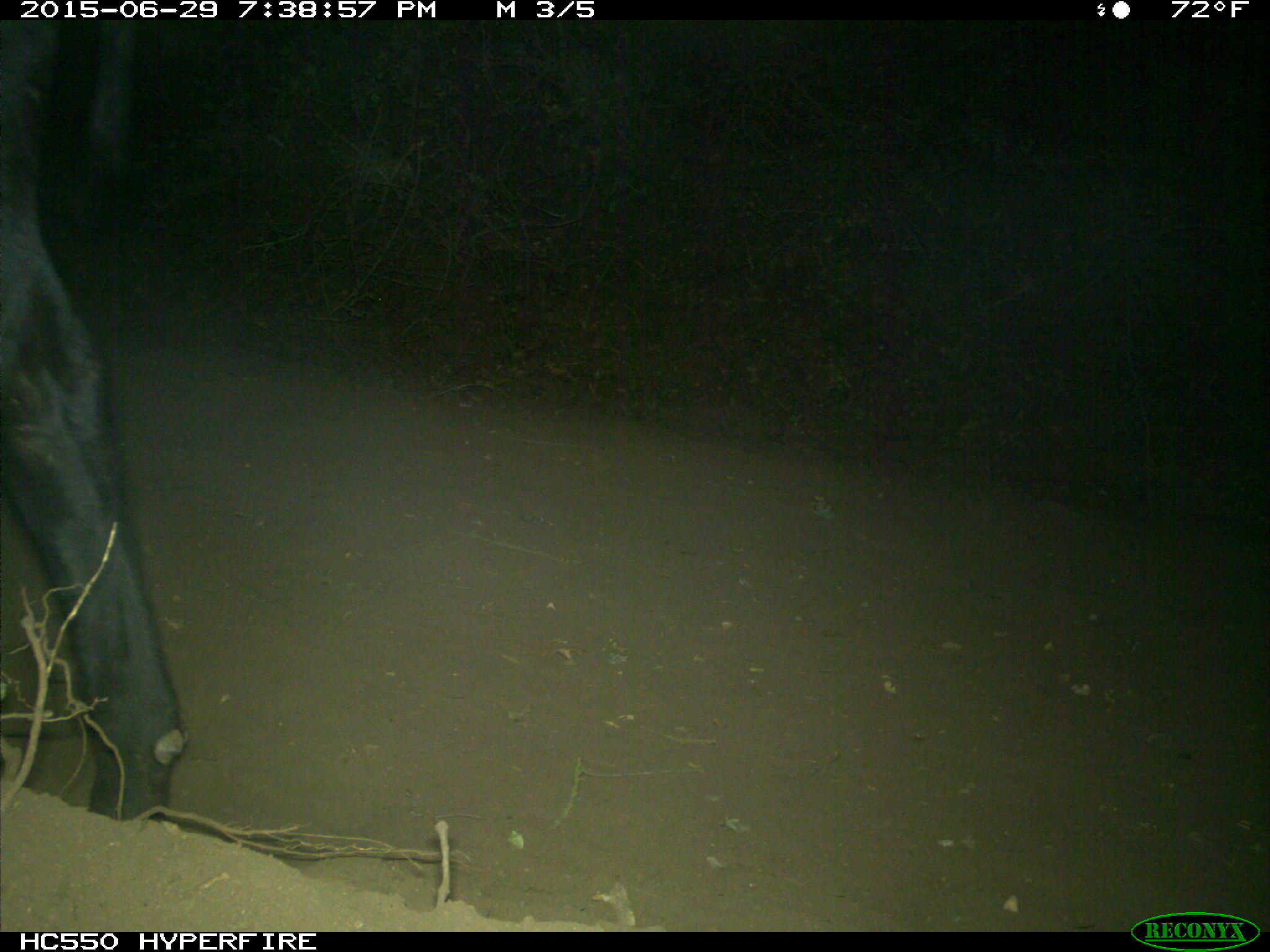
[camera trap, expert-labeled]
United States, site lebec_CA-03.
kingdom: Animalia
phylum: Chordata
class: Mammalia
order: Artiodactyla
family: Bovidae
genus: Bos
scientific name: Bos taurus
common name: domestic cow